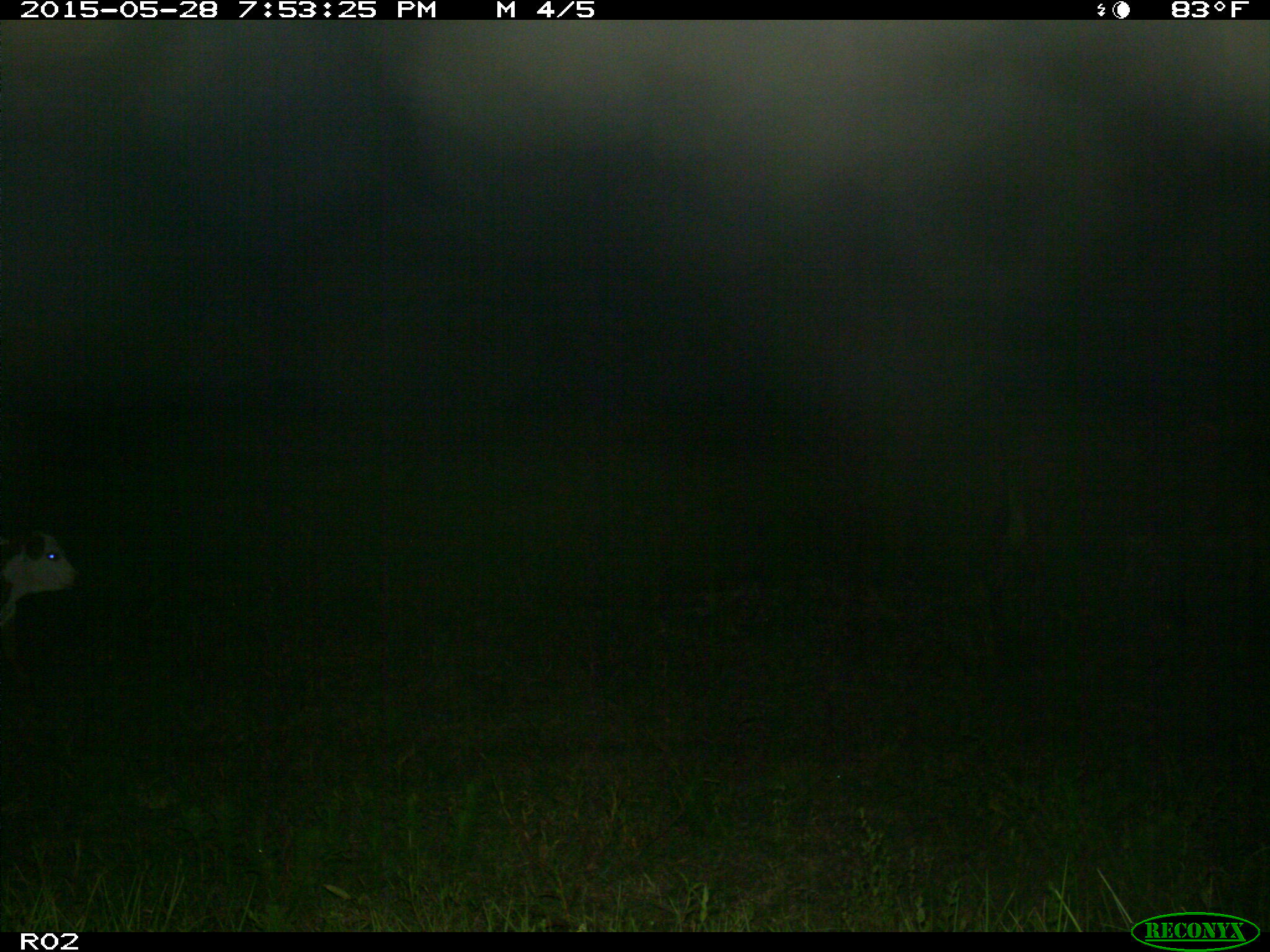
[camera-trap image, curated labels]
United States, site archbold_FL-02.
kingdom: Animalia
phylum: Chordata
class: Mammalia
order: Artiodactyla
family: Bovidae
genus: Bos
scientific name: Bos taurus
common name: domestic cow